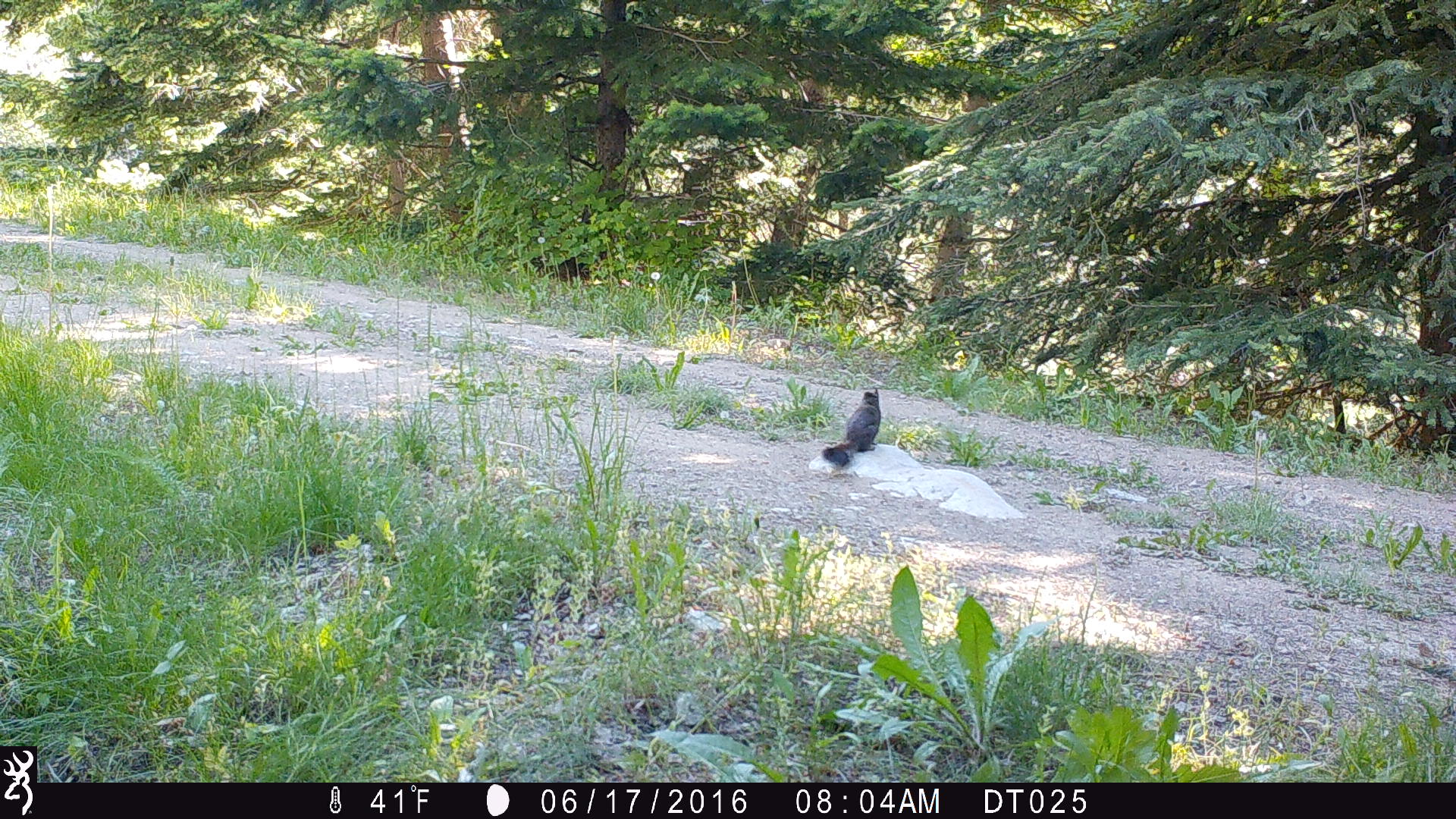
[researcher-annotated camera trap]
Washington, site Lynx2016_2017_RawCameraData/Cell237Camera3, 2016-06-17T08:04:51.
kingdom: Animalia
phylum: Chordata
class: Mammalia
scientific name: Mammalia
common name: small mammal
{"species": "small mammal (Mammalia)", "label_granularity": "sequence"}